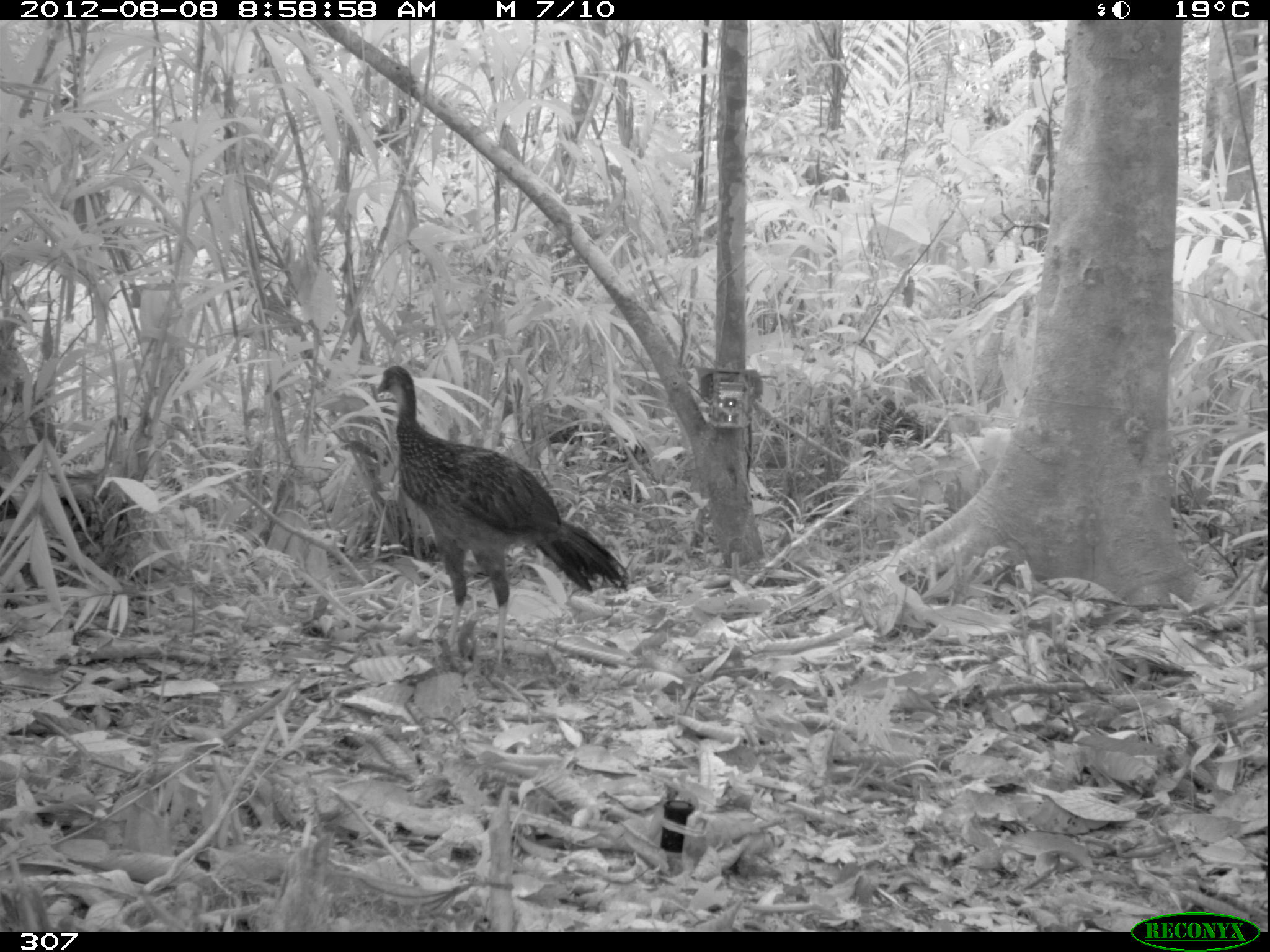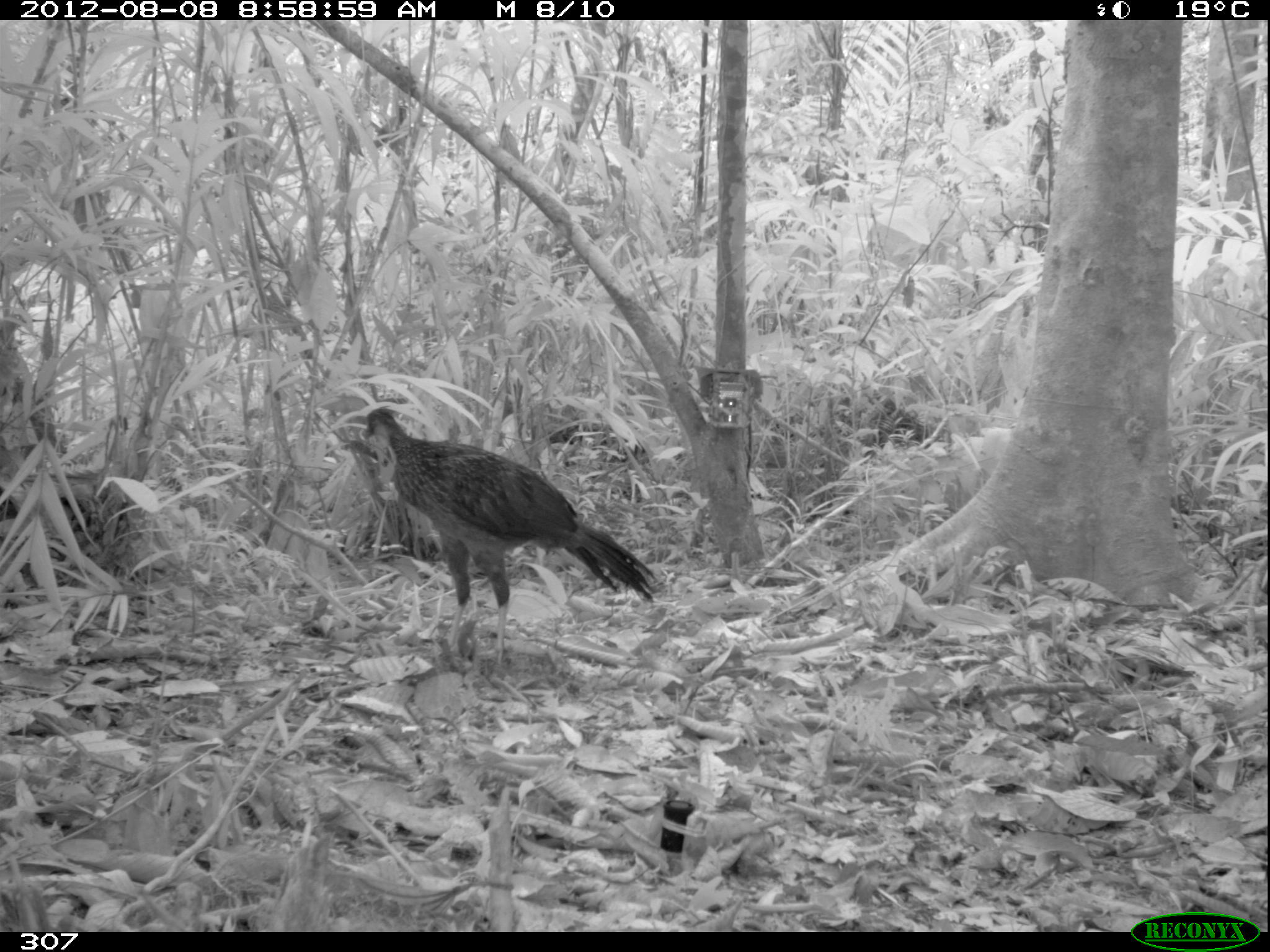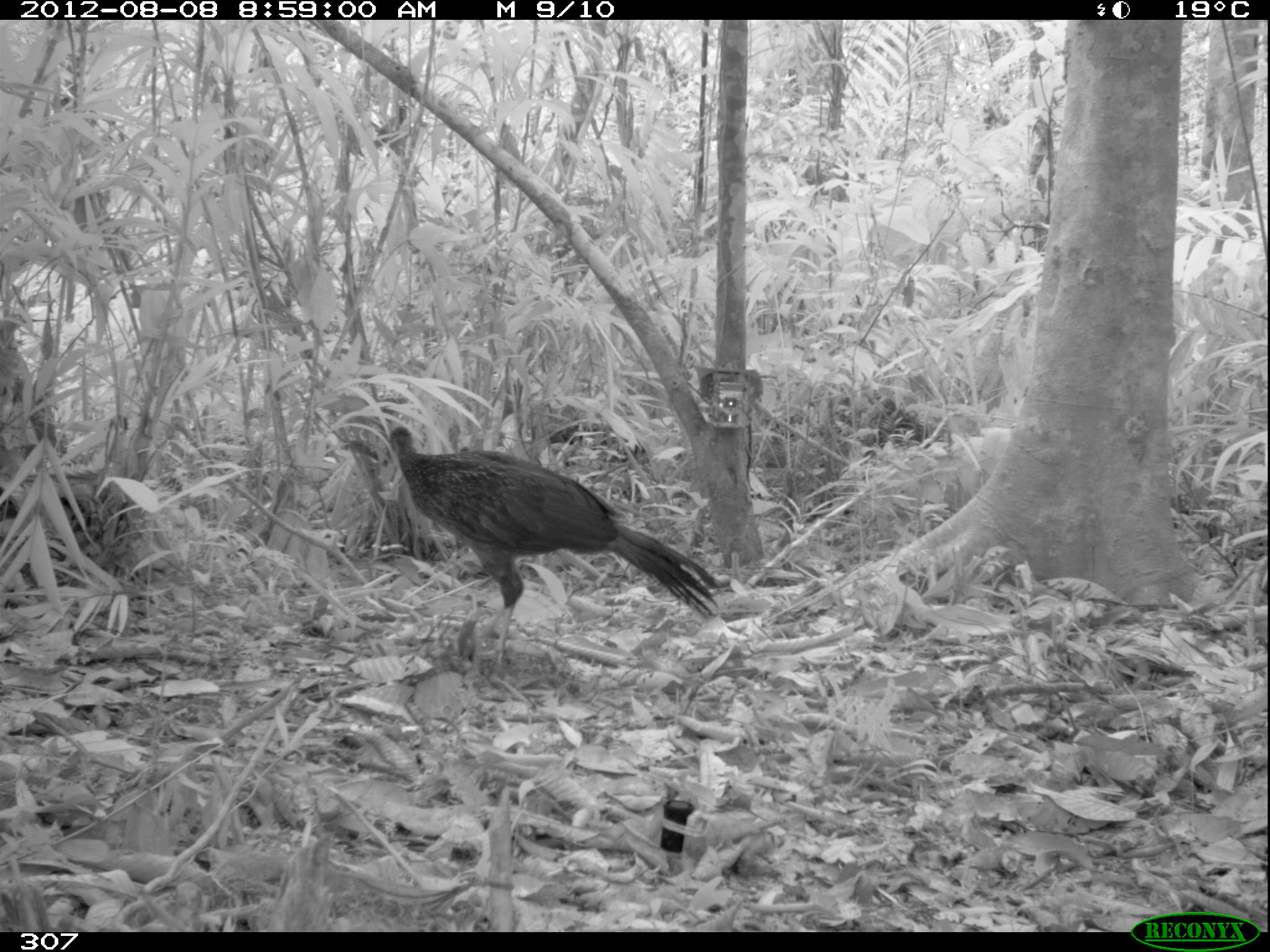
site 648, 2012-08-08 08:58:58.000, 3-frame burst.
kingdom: Animalia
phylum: Chordata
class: Aves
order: Galliformes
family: Cracidae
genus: Penelope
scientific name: Penelope jacquacu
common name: spix's guan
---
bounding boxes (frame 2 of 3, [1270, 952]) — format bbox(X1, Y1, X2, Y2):
penelope jacquacu: bbox(357, 406, 660, 661)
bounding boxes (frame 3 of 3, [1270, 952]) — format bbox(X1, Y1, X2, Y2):
penelope jacquacu: bbox(383, 421, 719, 665)